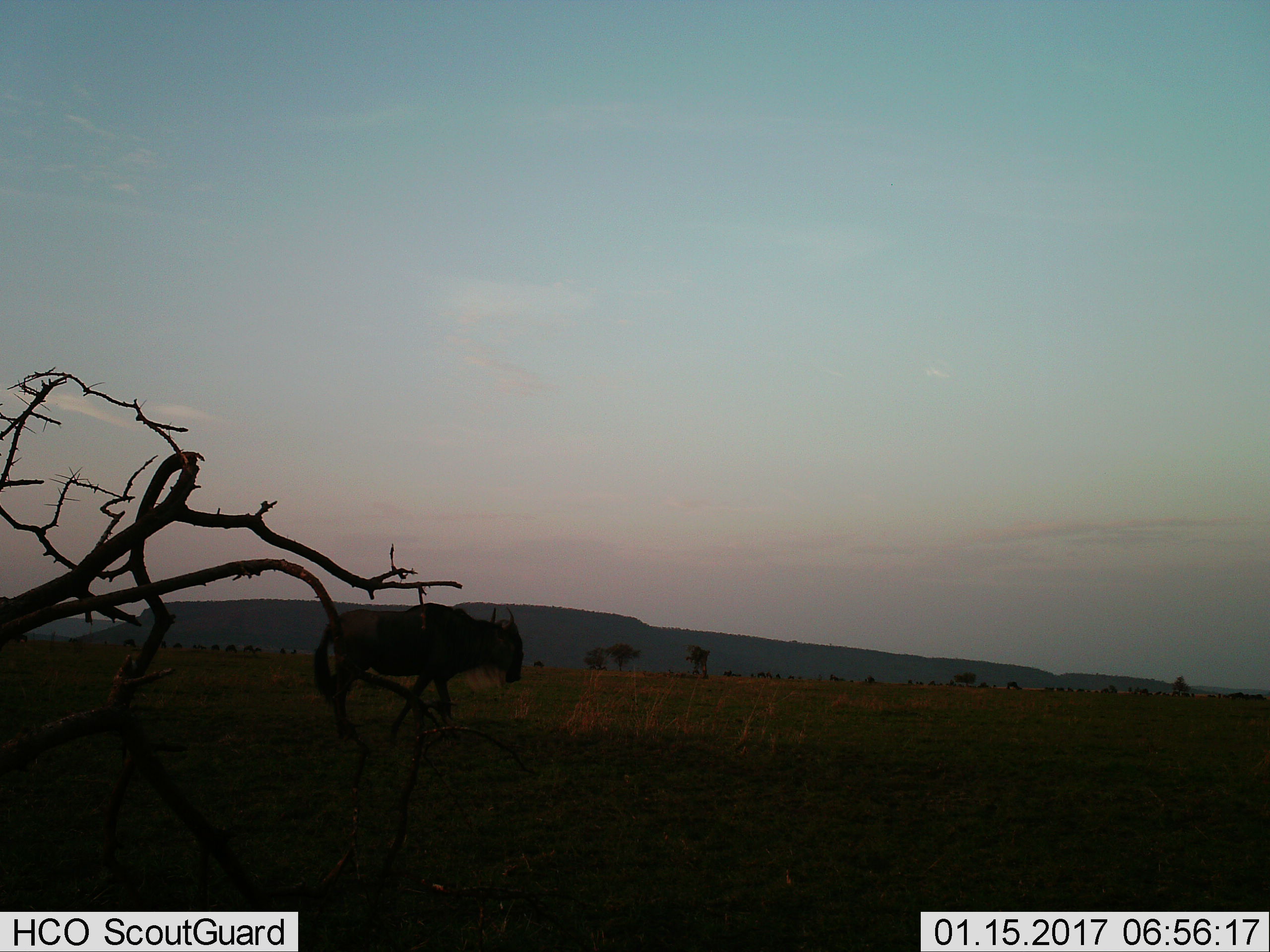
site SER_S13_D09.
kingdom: Animalia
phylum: Chordata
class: Mammalia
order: Artiodactyla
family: Bovidae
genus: Connochaetes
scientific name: Connochaetes taurinus taurinus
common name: blue wildebeest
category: wildebeestblue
Wildebeestblue (blue wildebeest) (Connochaetes taurinus taurinus), count 1. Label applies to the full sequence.